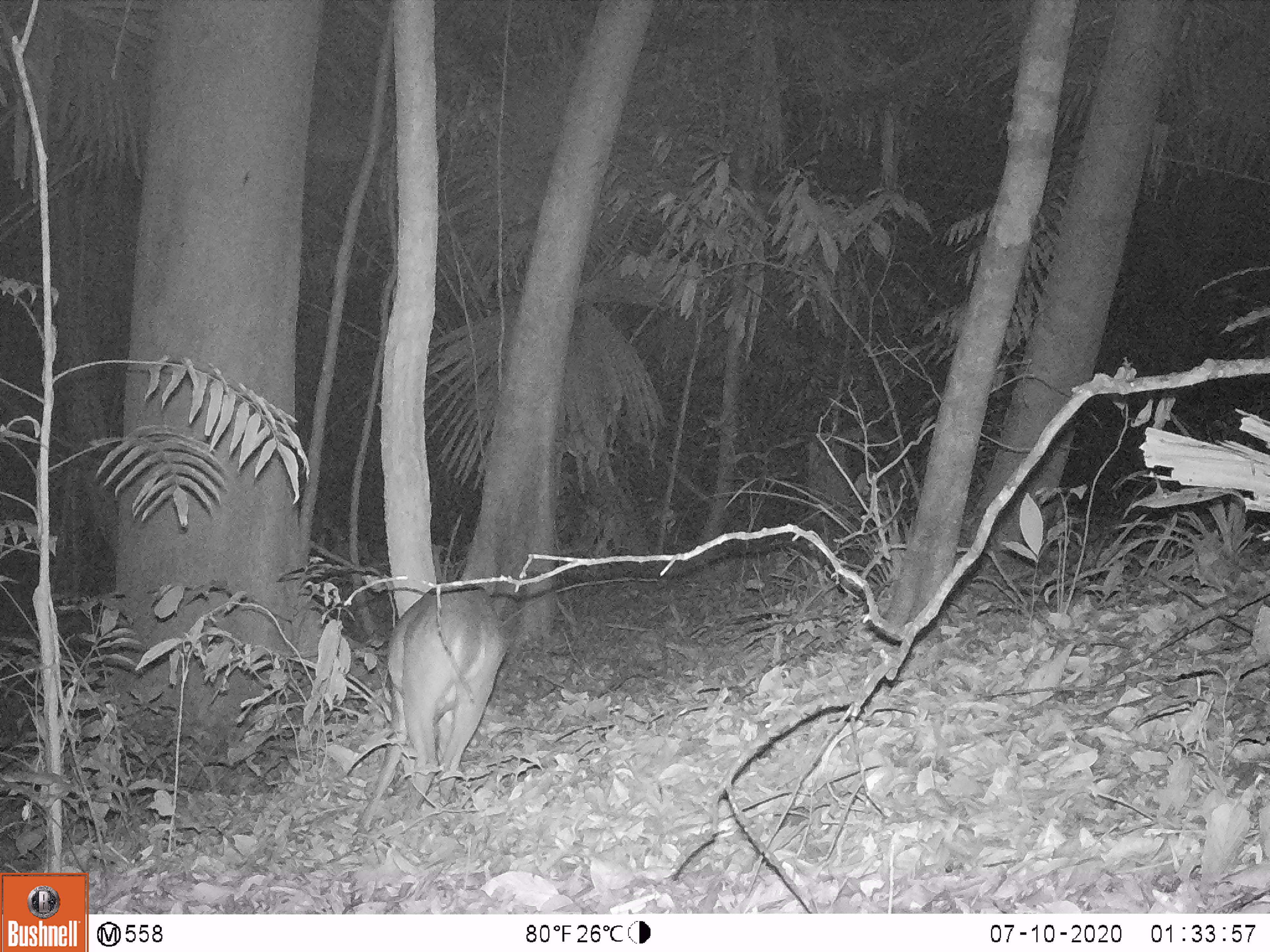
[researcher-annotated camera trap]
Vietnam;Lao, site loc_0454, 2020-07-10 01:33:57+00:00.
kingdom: Animalia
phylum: Chordata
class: Mammalia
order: Artiodactyla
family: Cervidae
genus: Muntiacus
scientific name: Muntiacus vuquangensis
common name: large-antlered muntjac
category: large antlered muntjac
Large antlered muntjac (large-antlered muntjac) (Muntiacus vuquangensis). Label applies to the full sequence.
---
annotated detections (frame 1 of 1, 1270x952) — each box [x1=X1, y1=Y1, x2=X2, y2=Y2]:
large antlered muntjac: [x1=360, y1=582, x2=509, y2=828]